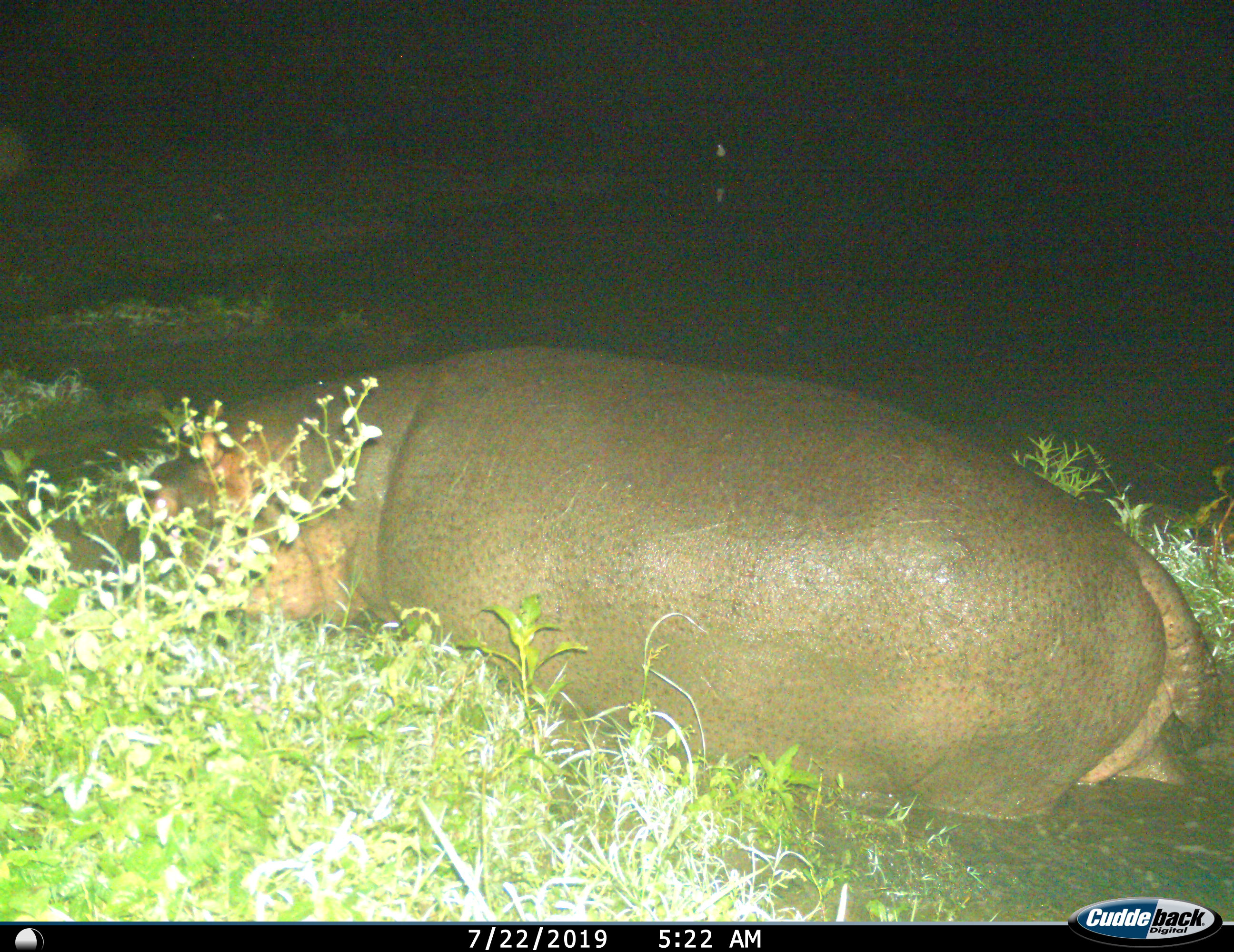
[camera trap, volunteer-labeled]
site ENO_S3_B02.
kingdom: Animalia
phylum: Chordata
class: Mammalia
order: Artiodactyla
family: Hippopotamidae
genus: Hippopotamus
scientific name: Hippopotamus amphibius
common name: hippopotamus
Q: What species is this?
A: Hippopotamus (Hippopotamus amphibius).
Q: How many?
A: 1.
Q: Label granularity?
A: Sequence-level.